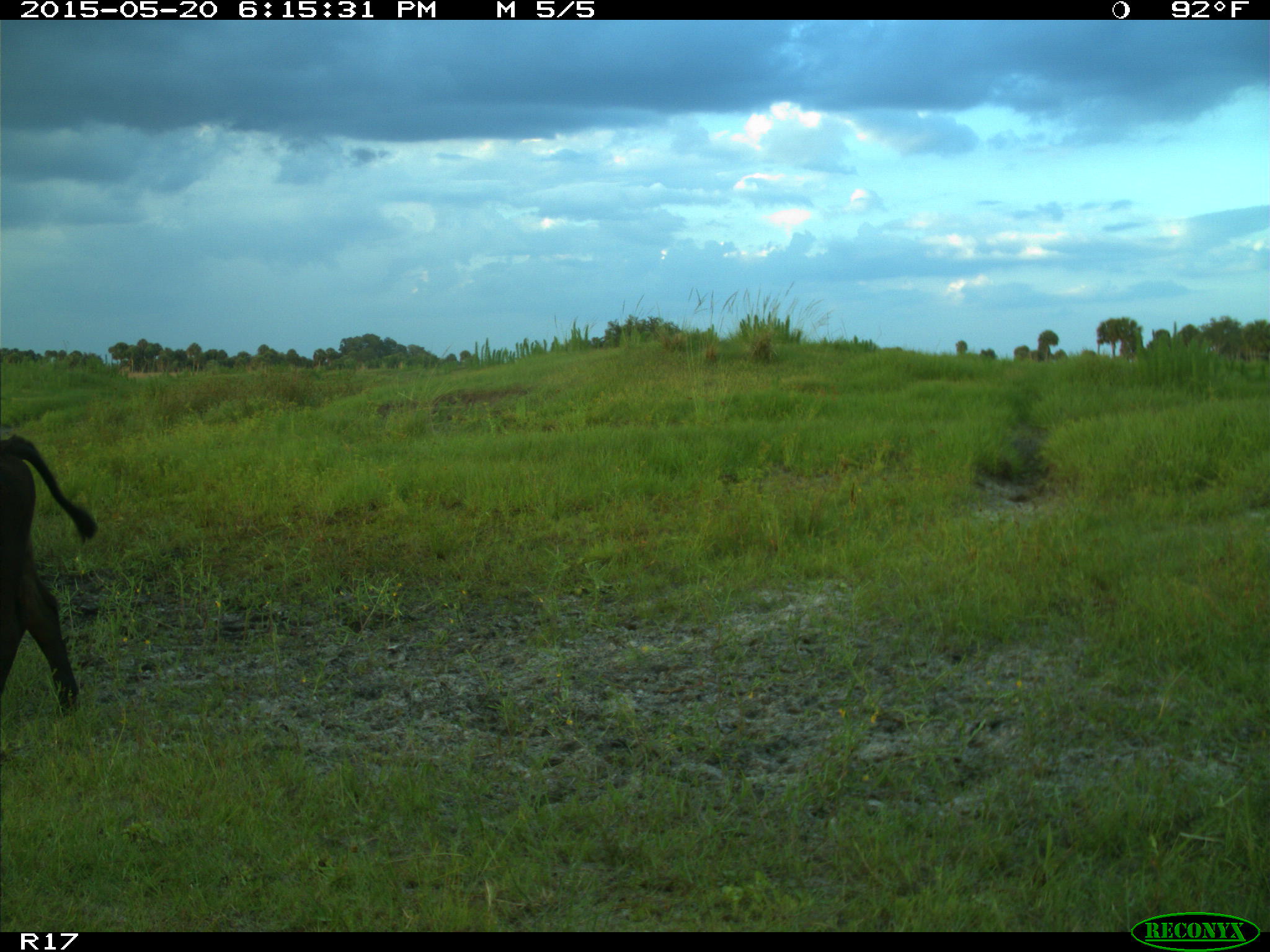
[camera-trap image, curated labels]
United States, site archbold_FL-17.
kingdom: Animalia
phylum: Chordata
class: Mammalia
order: Artiodactyla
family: Bovidae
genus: Bos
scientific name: Bos taurus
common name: domestic cow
Bos taurus (domestic cow).